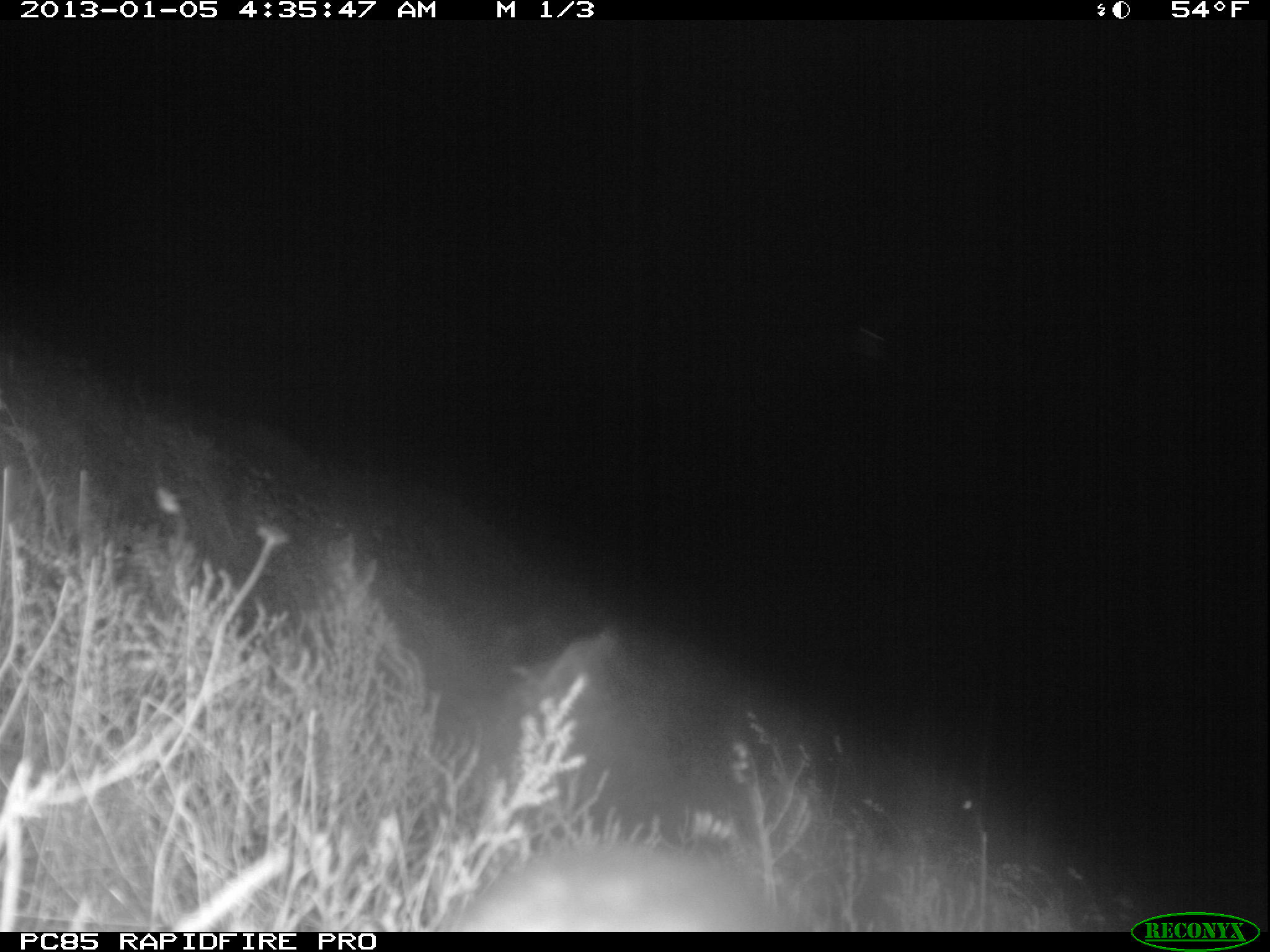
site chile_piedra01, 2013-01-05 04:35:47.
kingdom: Animalia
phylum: Chordata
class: Aves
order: Procellariiformes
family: Procellariidae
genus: Calonectris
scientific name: Calonectris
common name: shearwater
Shearwater (Calonectris).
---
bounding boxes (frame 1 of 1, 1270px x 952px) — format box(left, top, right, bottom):
shearwater: box(433, 842, 787, 934)